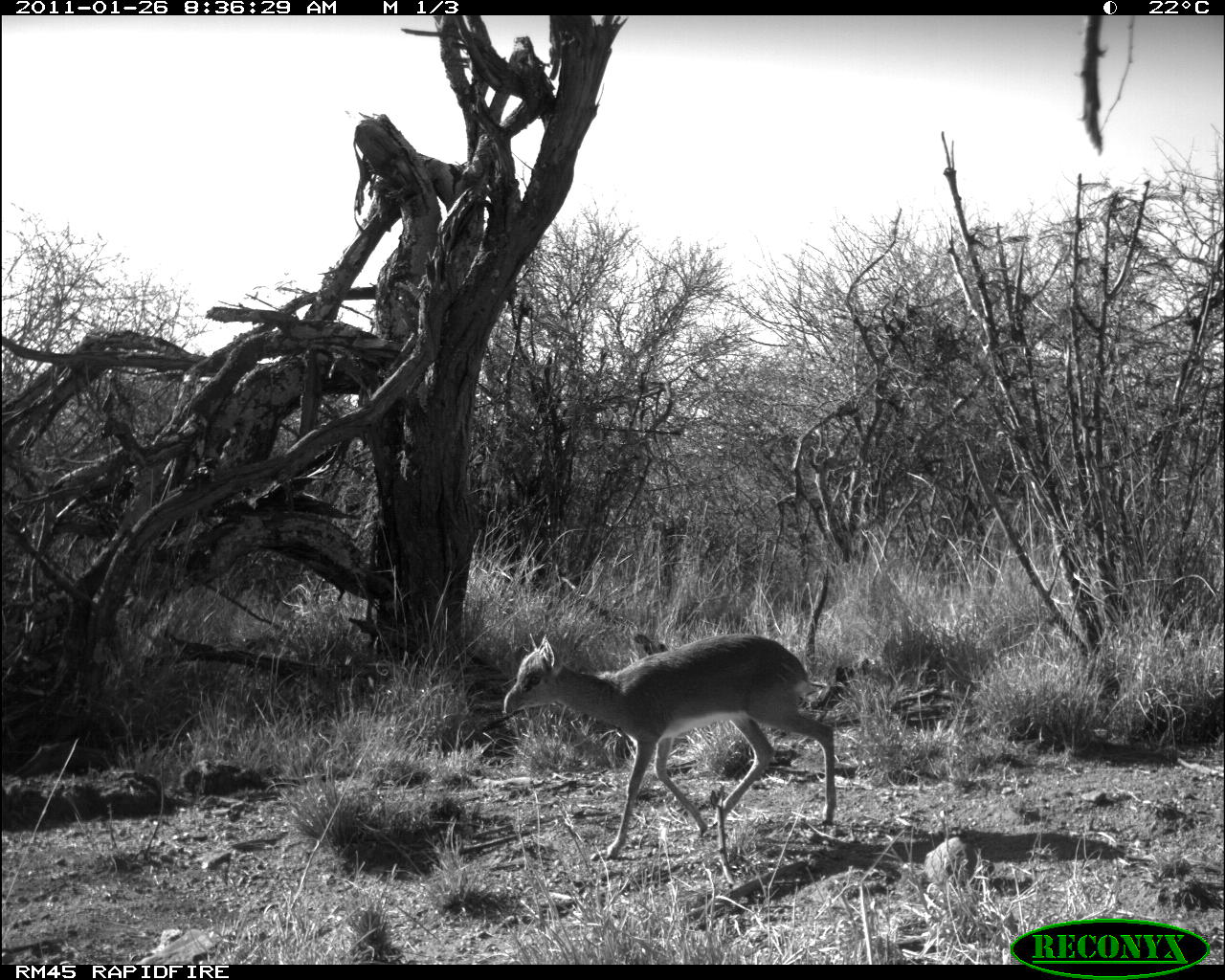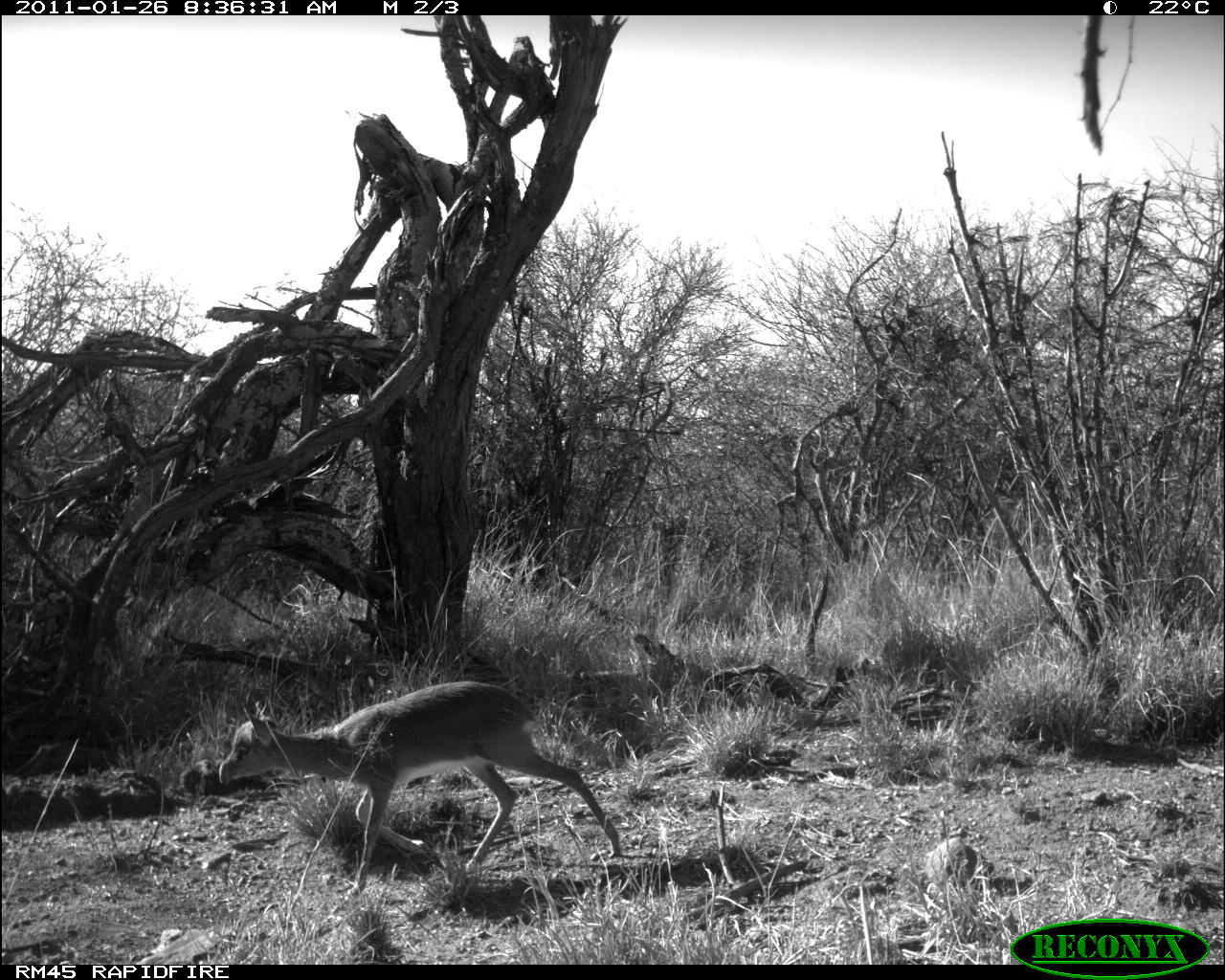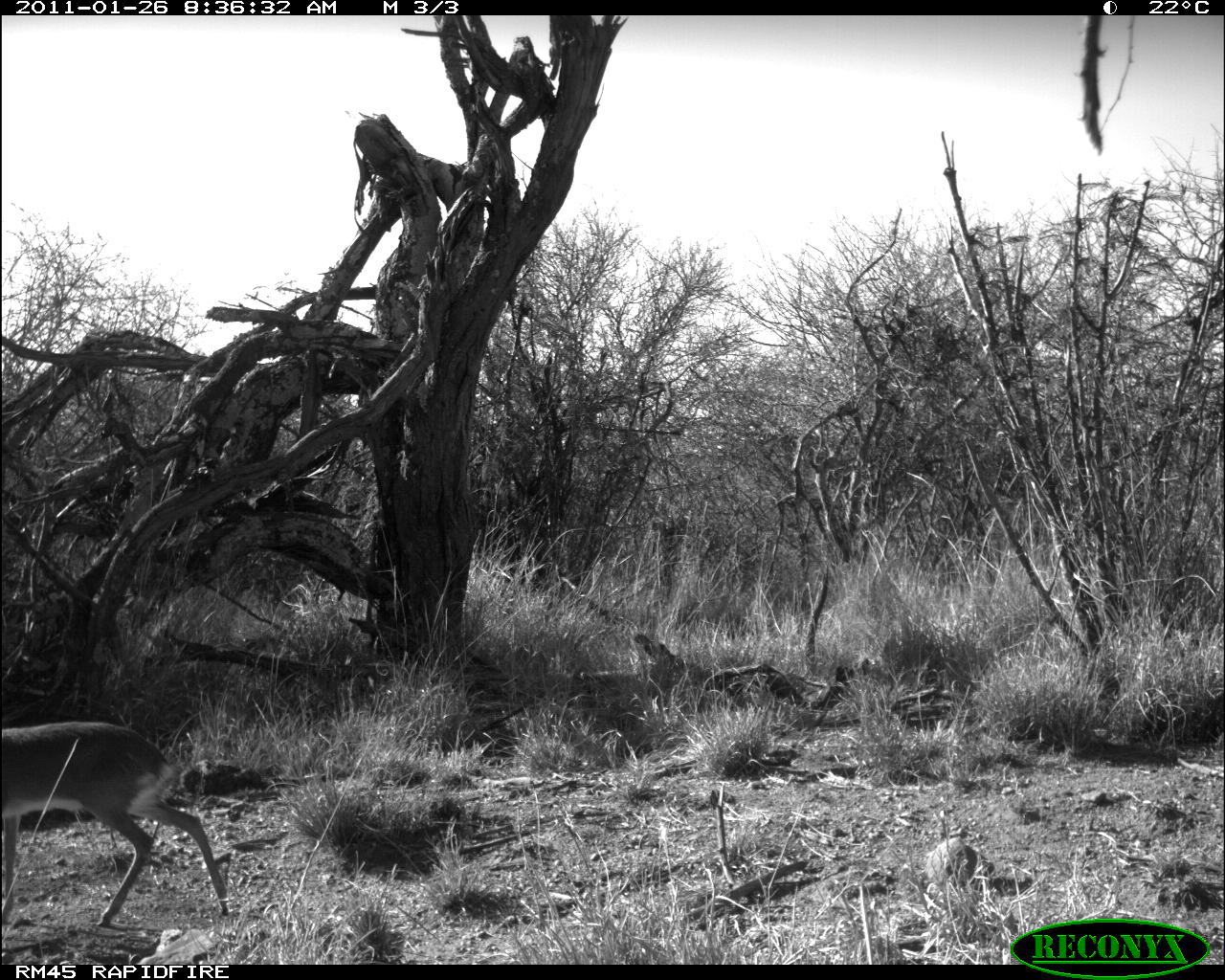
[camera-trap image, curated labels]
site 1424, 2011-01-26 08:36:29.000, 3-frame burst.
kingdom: Animalia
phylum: Chordata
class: Mammalia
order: Artiodactyla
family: Bovidae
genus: Madoqua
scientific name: Madoqua guentheri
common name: günther's dik-dik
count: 1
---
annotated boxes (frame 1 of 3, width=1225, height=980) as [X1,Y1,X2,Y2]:
madoqua guentheri: [502,630,837,861]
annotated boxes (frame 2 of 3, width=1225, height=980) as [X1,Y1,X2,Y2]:
madoqua guentheri: [217,679,622,900]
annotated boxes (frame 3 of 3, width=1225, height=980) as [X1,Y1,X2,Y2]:
madoqua guentheri: [0,723,231,930]